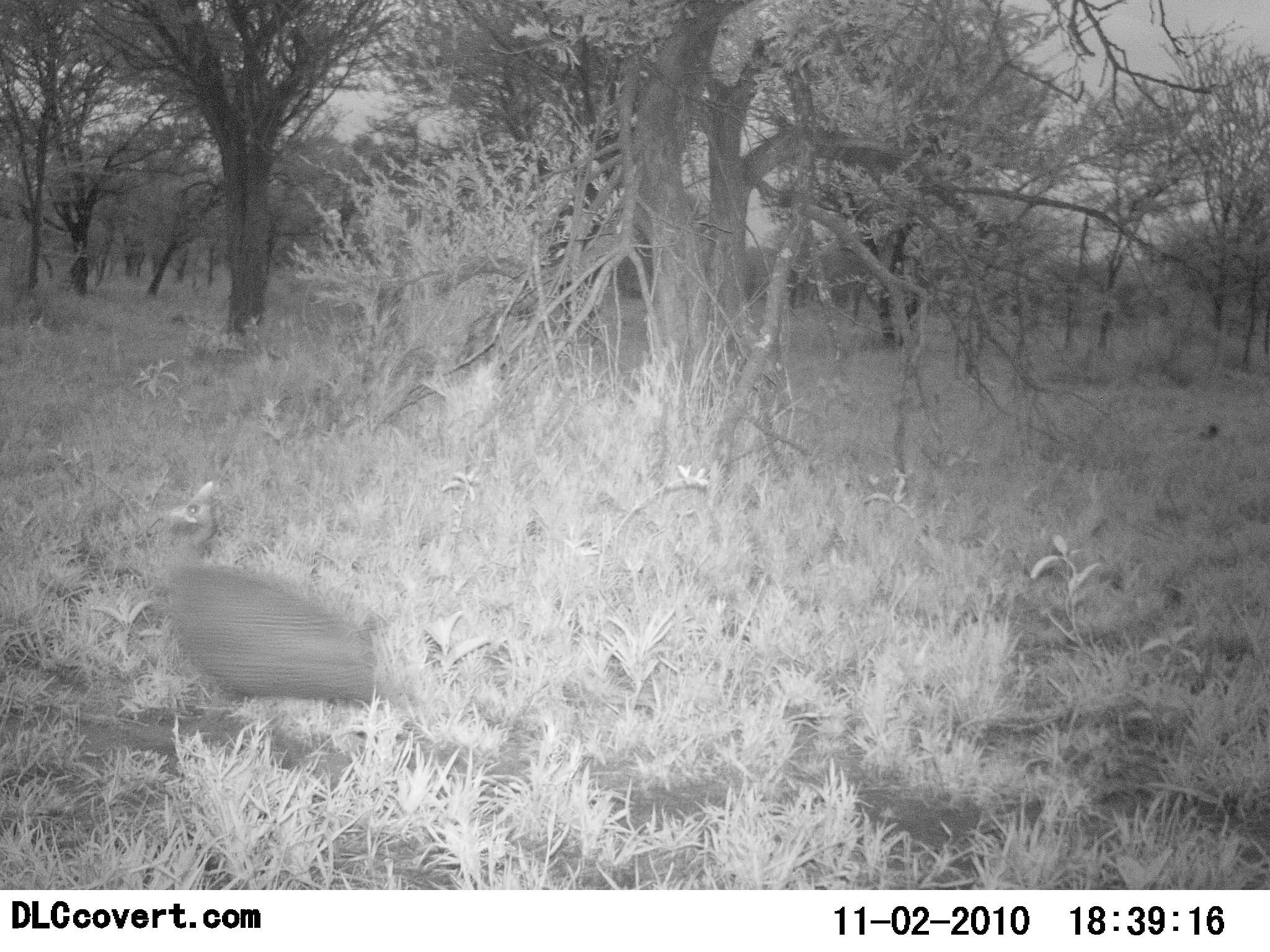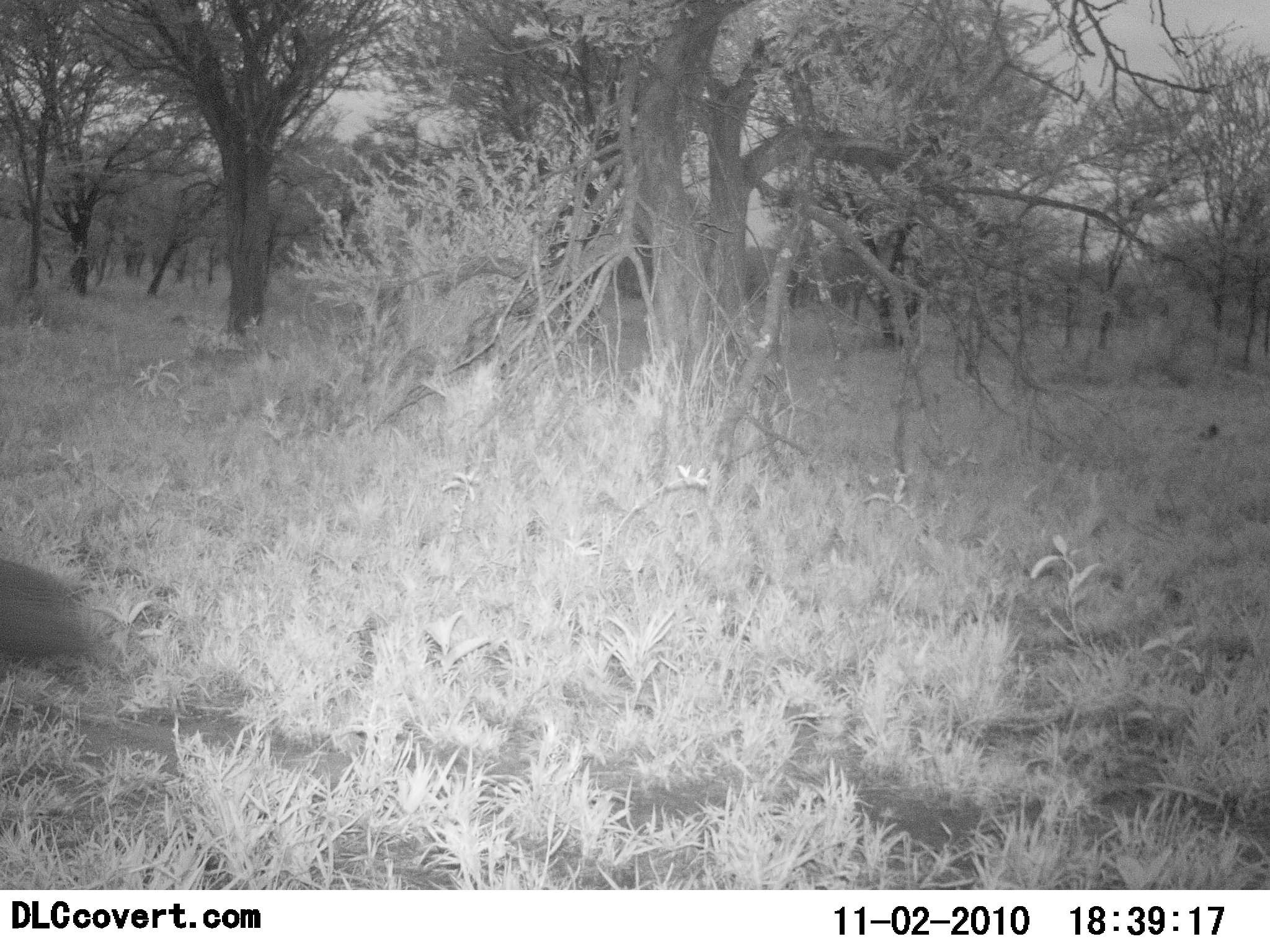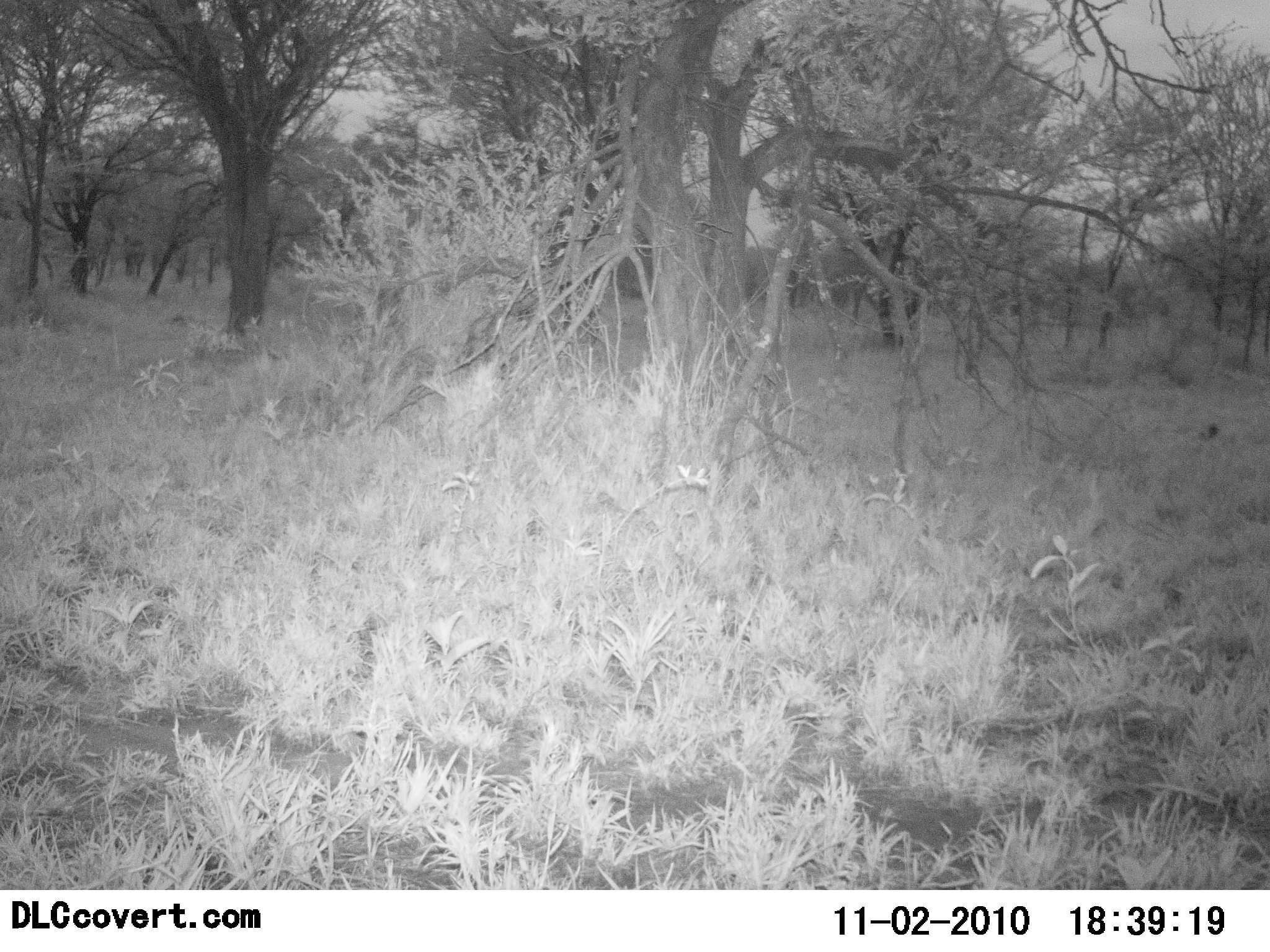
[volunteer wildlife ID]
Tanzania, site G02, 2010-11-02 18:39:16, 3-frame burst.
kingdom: Animalia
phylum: Chordata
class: Aves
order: Galliformes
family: Numididae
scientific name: Numididae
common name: guinea fowl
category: guineafowl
Guineafowl (guinea fowl) (Numididae), count 1. Behavior (volunteer vote fractions): standing 0%, resting 0%, moving 100%, interacting 0%. Young present (vote fraction): 0%. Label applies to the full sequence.